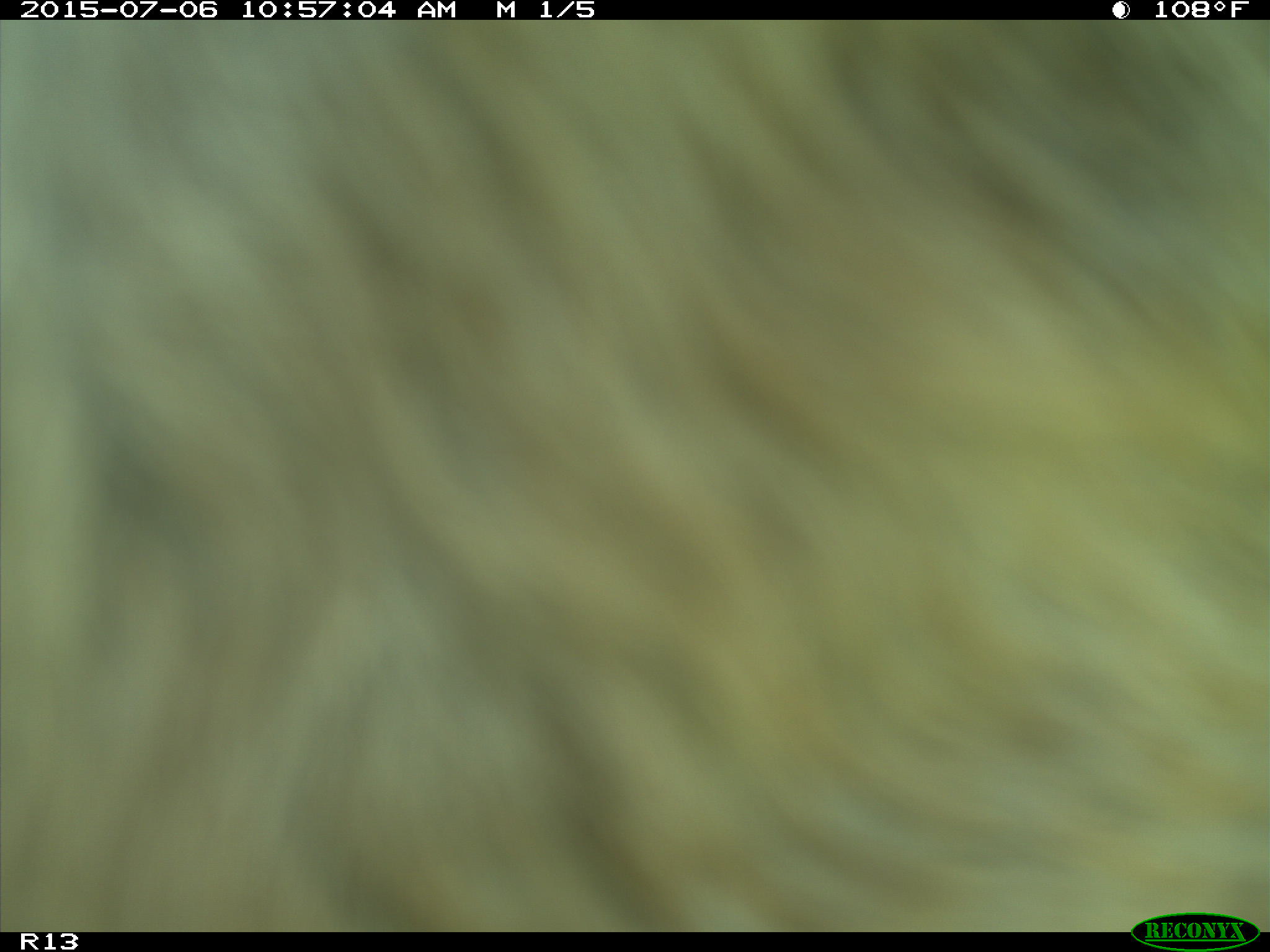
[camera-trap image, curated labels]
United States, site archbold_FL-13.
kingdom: Animalia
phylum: Chordata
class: Mammalia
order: Artiodactyla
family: Bovidae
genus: Bos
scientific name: Bos taurus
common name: domestic cow